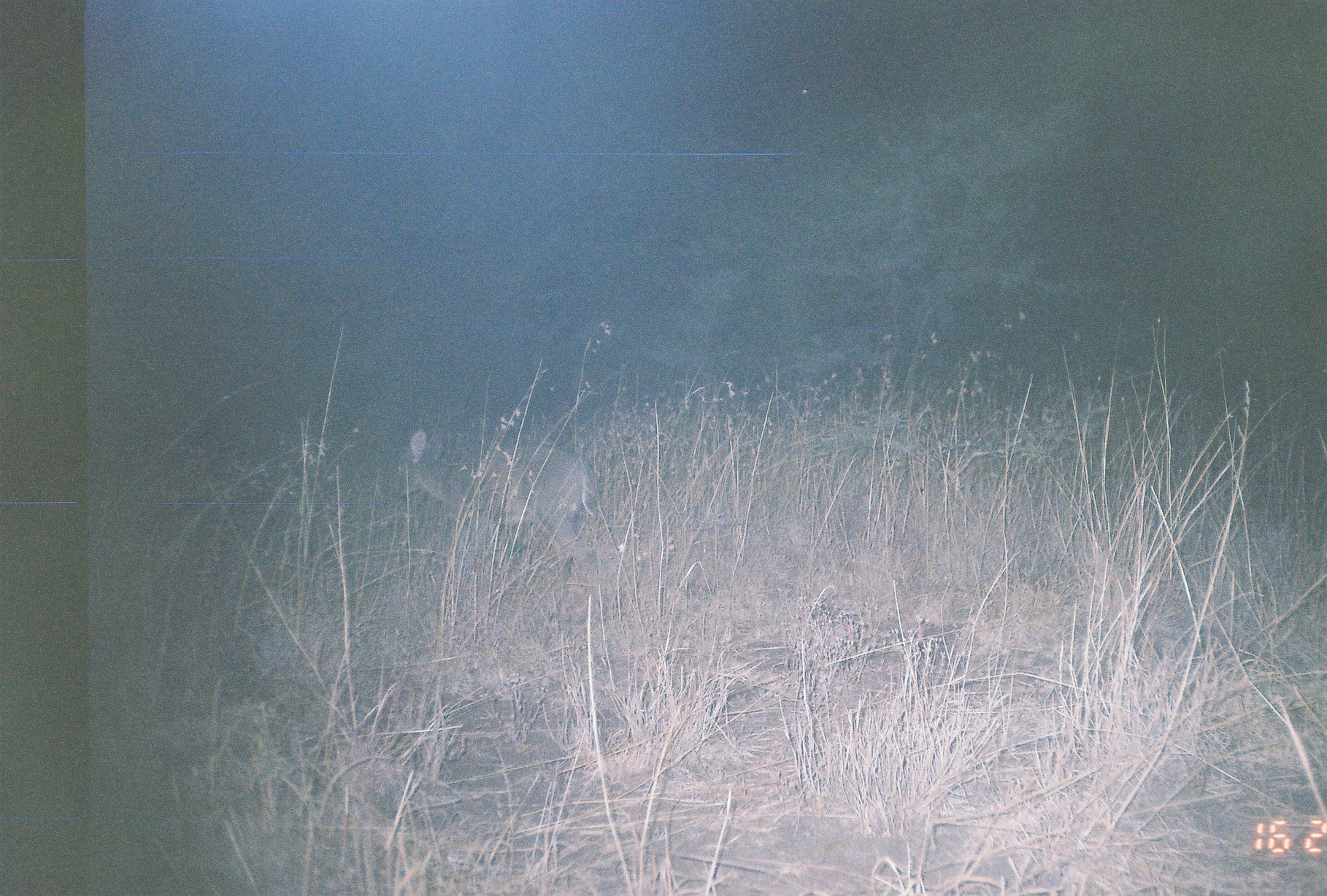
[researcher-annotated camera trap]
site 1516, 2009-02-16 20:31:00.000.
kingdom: Animalia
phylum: Chordata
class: Mammalia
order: Artiodactyla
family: Bovidae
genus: Sylvicapra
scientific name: Sylvicapra grimmia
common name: bush duiker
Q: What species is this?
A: Sylvicapra grimmia (bush duiker).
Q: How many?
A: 1.